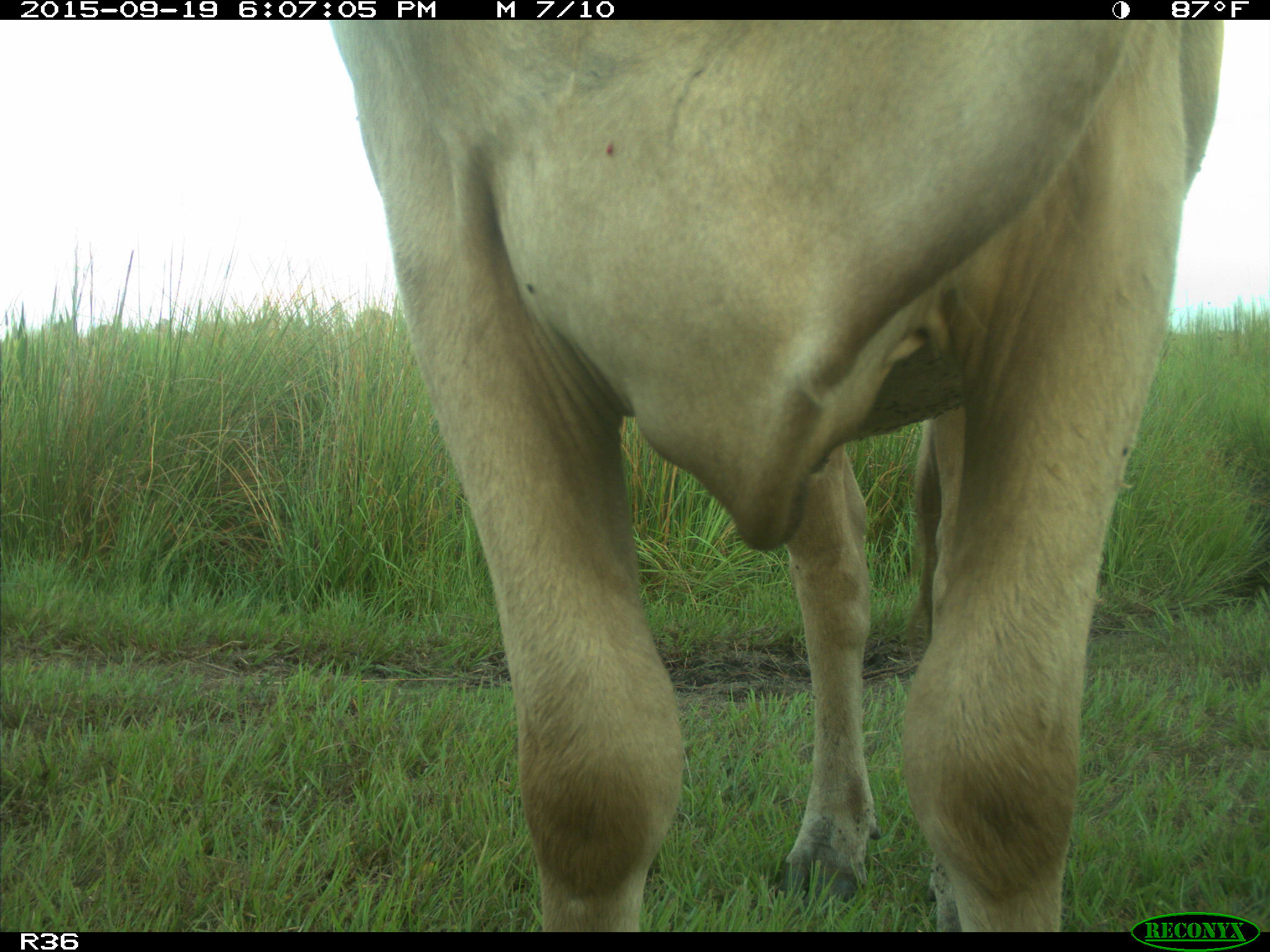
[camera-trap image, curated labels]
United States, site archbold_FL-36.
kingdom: Animalia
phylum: Chordata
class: Mammalia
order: Artiodactyla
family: Bovidae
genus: Bos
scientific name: Bos taurus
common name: domestic cow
Bos taurus (domestic cow).